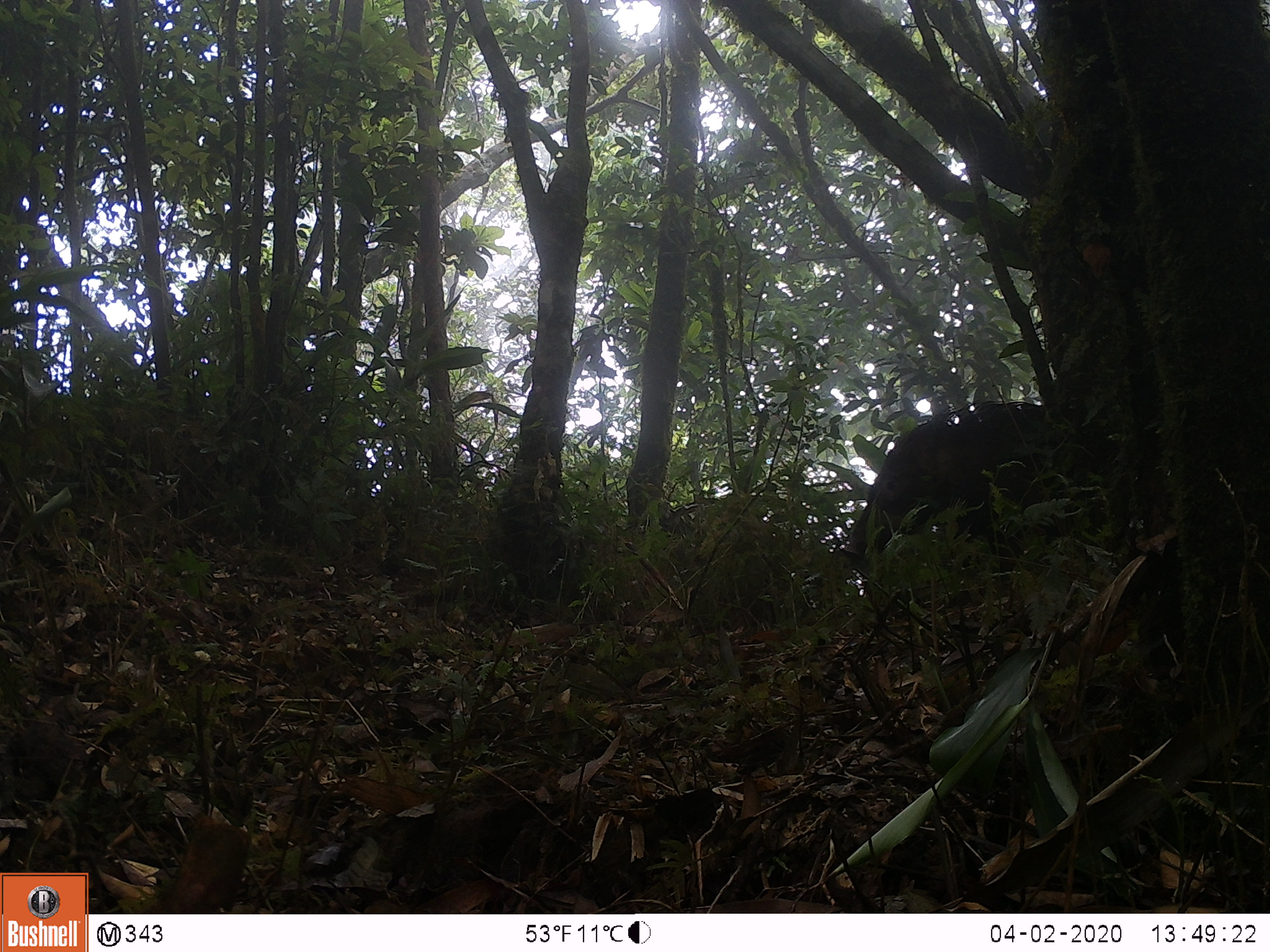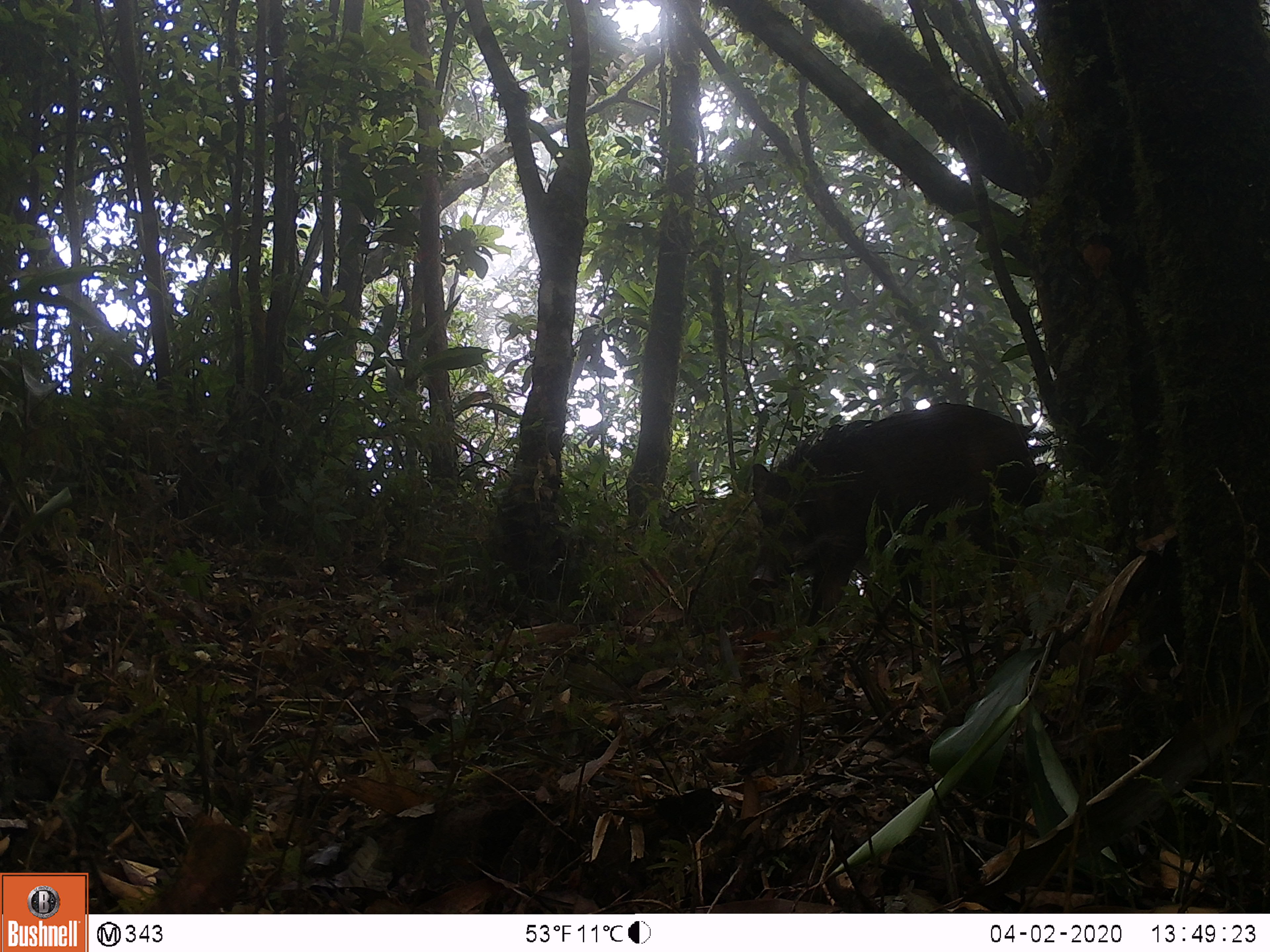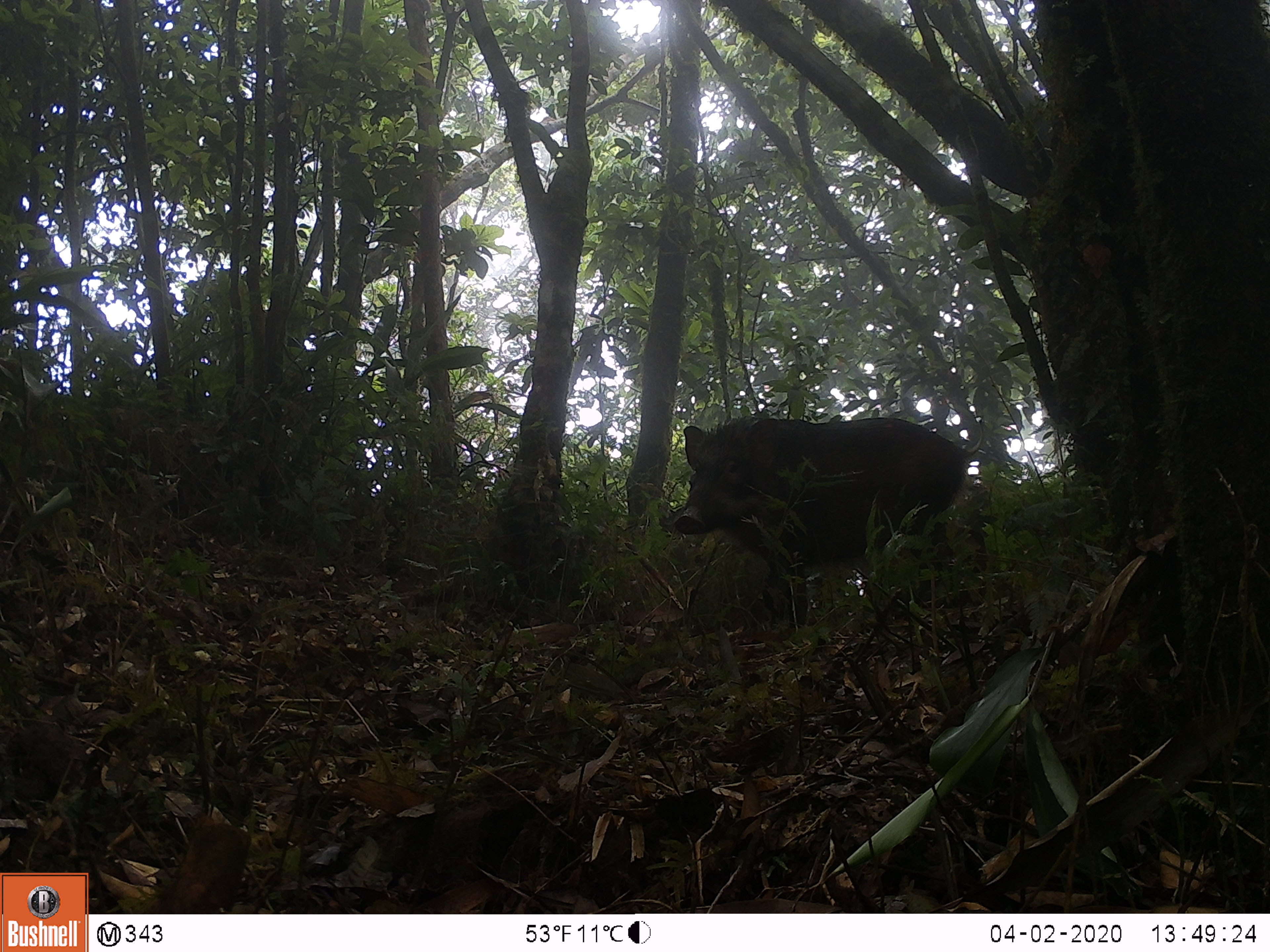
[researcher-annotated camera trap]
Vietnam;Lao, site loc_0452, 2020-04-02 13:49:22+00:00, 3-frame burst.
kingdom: Animalia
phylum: Chordata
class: Mammalia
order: Artiodactyla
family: Suidae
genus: Sus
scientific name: Sus scrofa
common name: eurasian wild pig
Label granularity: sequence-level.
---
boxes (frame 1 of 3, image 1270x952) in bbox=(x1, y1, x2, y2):
eurasian wild pig: bbox=(841, 399, 1065, 579)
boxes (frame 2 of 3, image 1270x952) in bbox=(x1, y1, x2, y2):
eurasian wild pig: bbox=(747, 402, 1050, 656)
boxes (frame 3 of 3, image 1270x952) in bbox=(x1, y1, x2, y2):
eurasian wild pig: bbox=(673, 403, 983, 664)